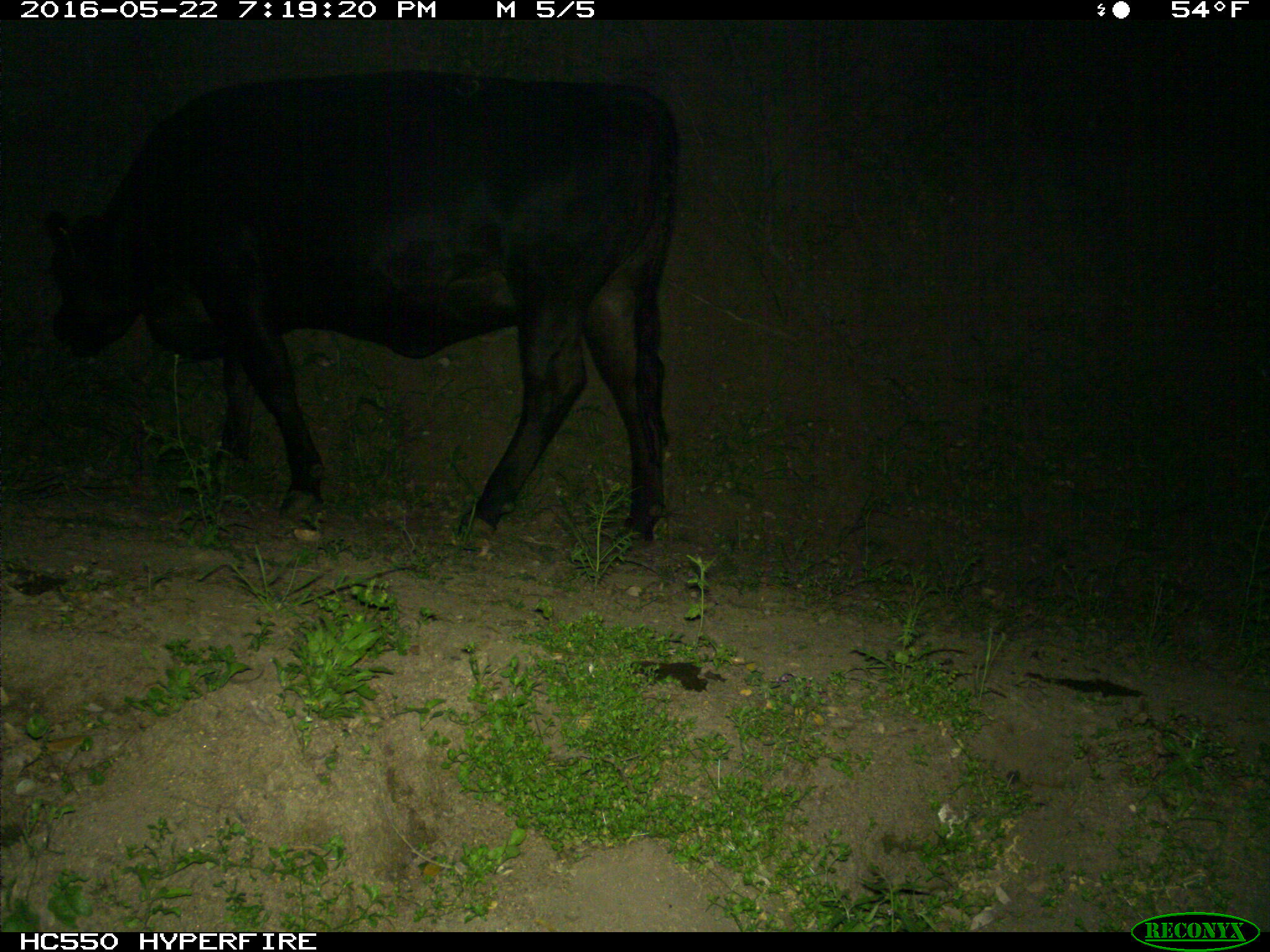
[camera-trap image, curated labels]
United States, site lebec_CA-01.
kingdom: Animalia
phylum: Chordata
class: Mammalia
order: Artiodactyla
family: Bovidae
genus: Bos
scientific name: Bos taurus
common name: domestic cow